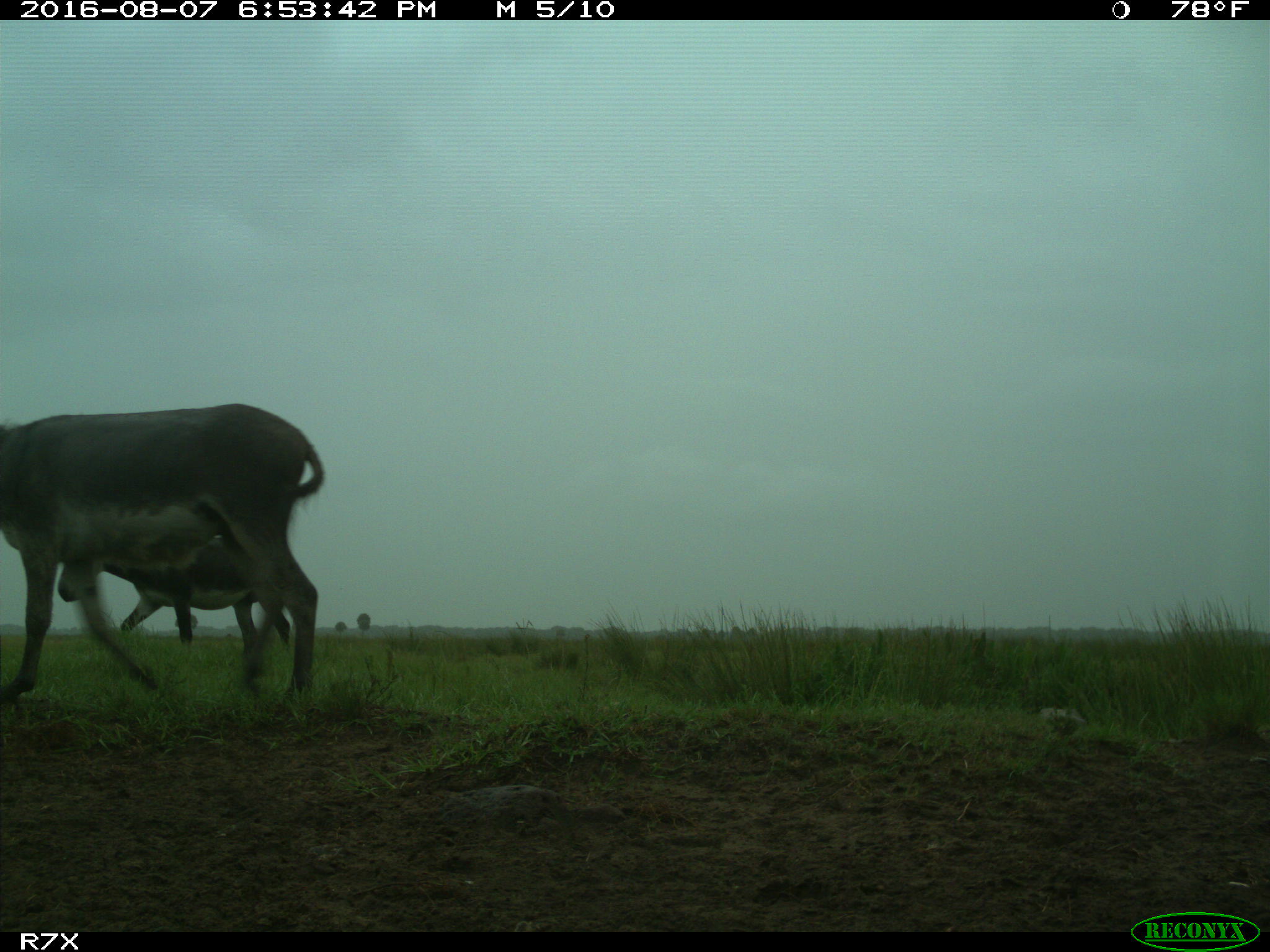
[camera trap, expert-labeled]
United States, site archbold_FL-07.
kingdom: Animalia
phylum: Chordata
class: Mammalia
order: Perissodactyla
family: Equidae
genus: Equus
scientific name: Equus africanus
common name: african wild ass